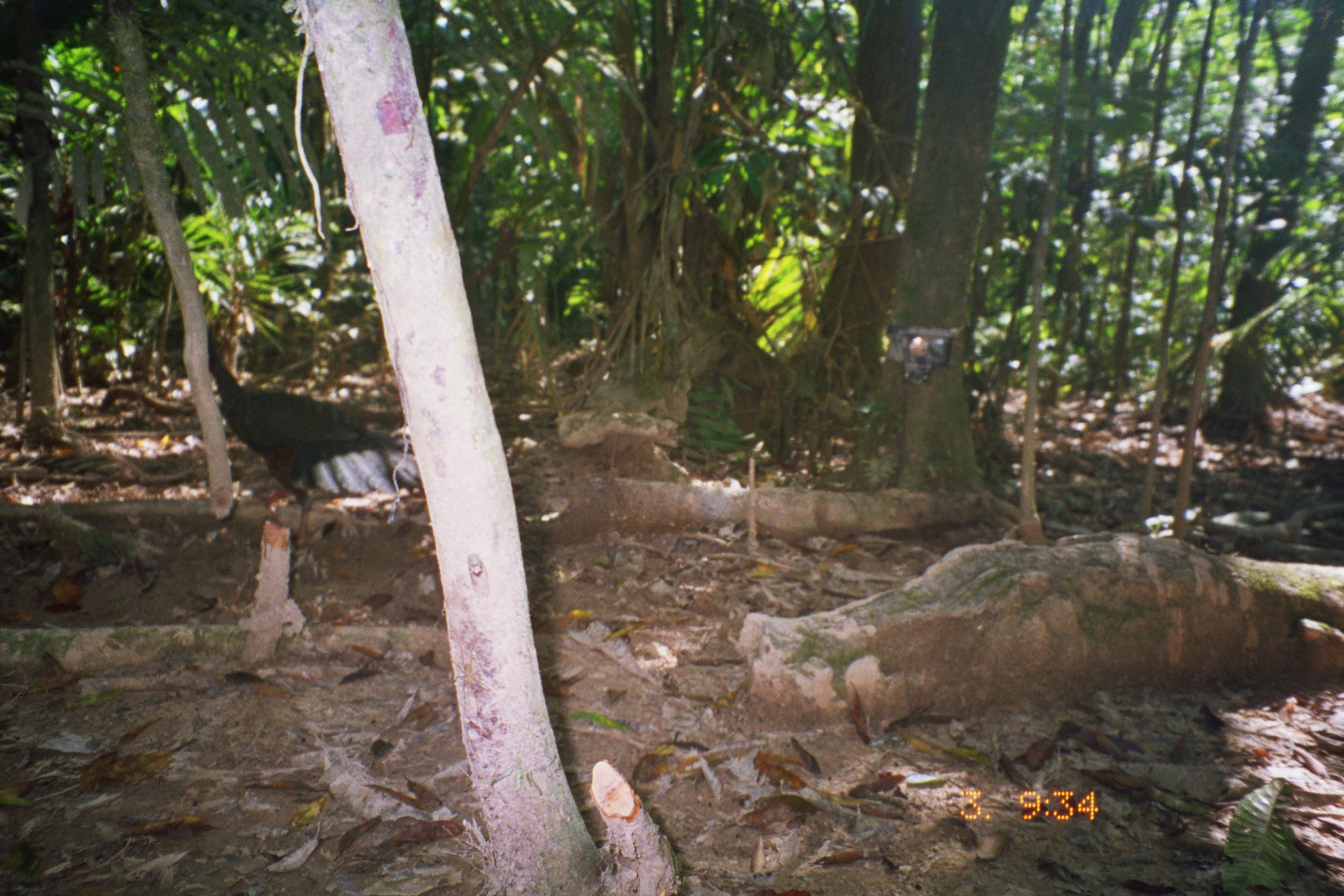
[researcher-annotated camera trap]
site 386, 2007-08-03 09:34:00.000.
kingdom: Animalia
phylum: Chordata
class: Aves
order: Galliformes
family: Cracidae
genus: Penelope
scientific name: Penelope jacquacu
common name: spix's guan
Penelope jacquacu (spix's guan).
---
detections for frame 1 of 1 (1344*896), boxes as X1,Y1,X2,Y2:
penelope jacquacu: 157,309,425,554